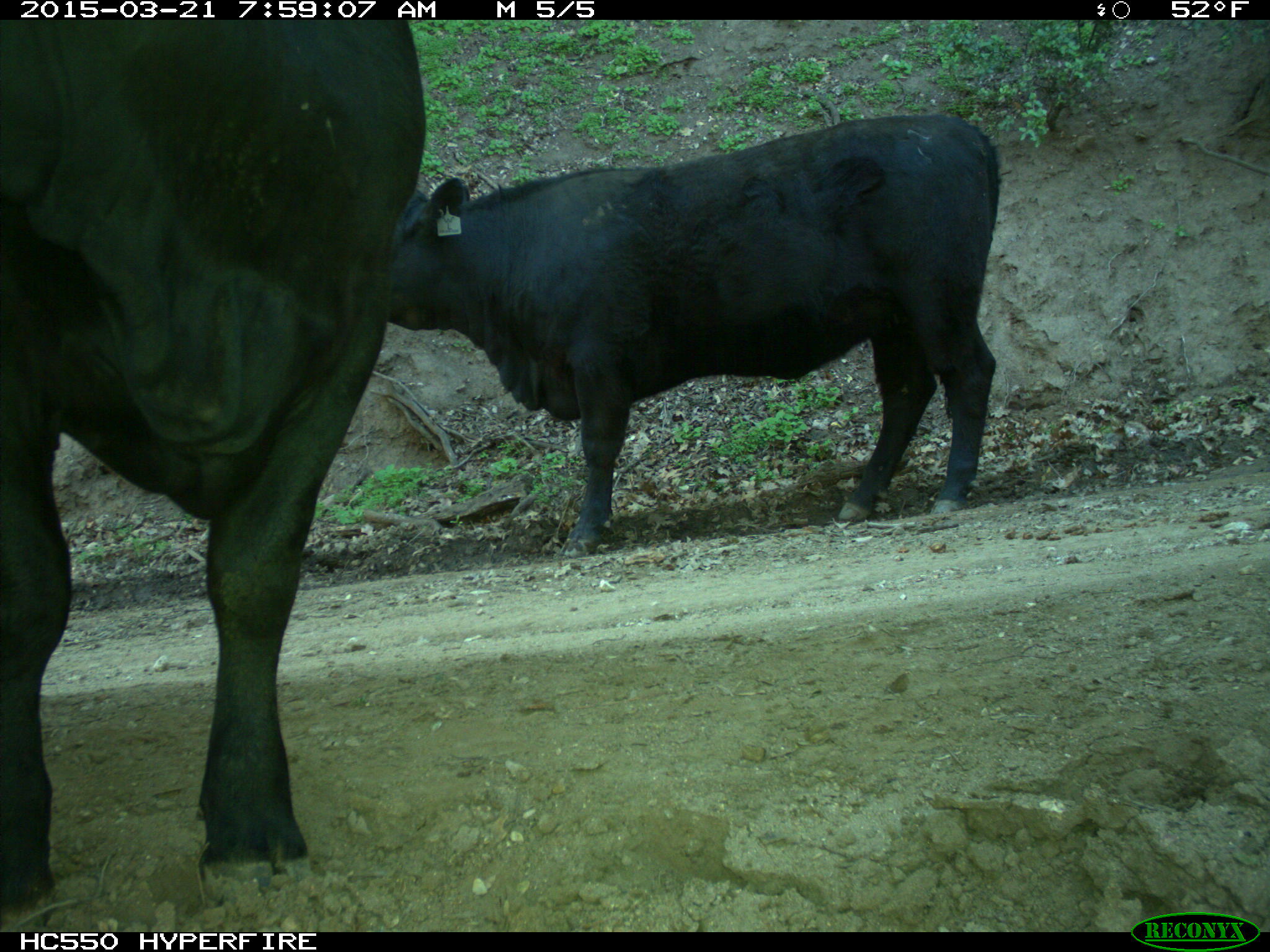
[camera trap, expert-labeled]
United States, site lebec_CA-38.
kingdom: Animalia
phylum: Chordata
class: Mammalia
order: Artiodactyla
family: Bovidae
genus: Bos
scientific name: Bos taurus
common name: domestic cow